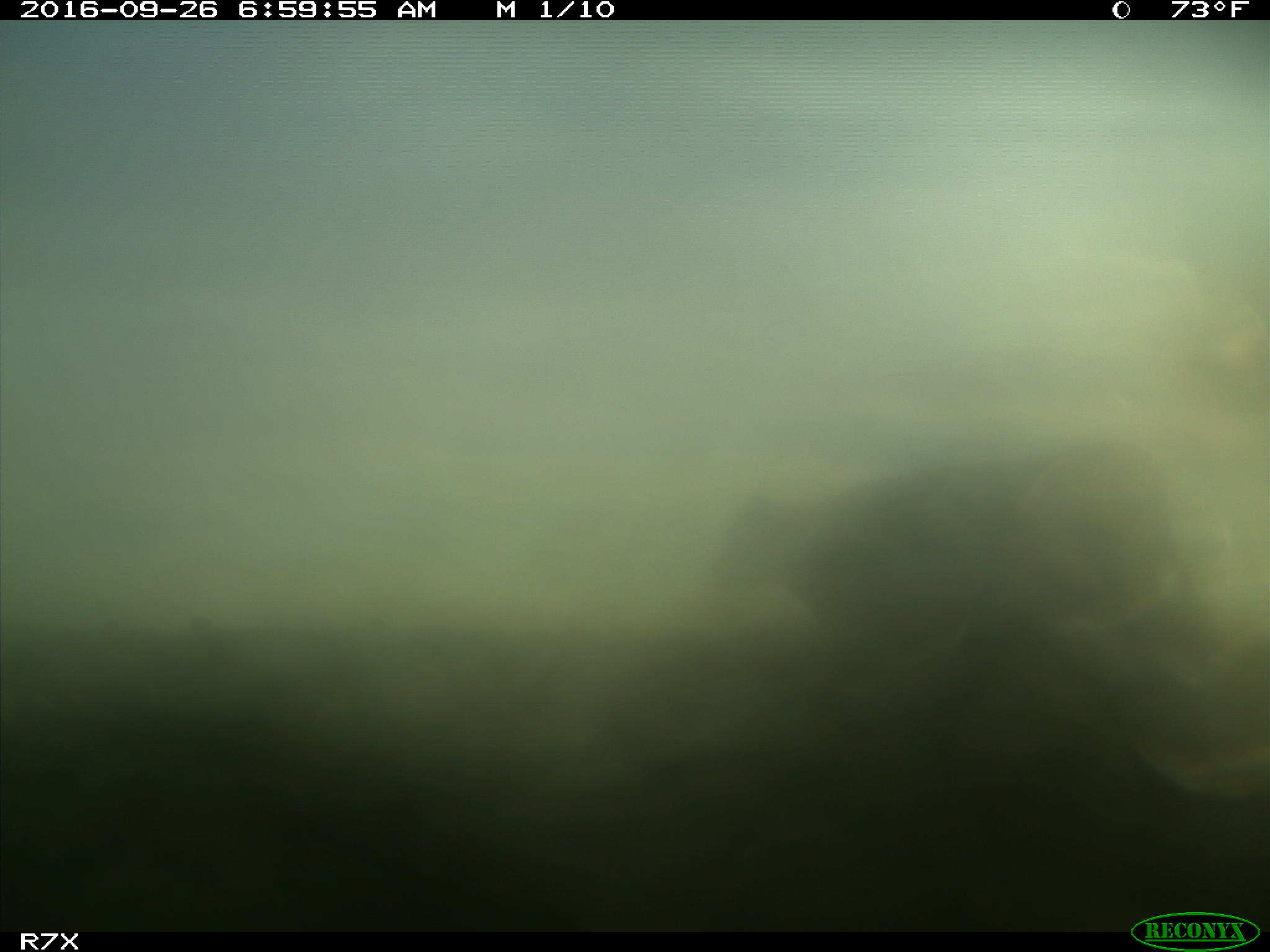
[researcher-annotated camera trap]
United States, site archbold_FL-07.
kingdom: Animalia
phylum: Chordata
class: Mammalia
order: Artiodactyla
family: Bovidae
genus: Bos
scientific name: Bos taurus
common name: domestic cow